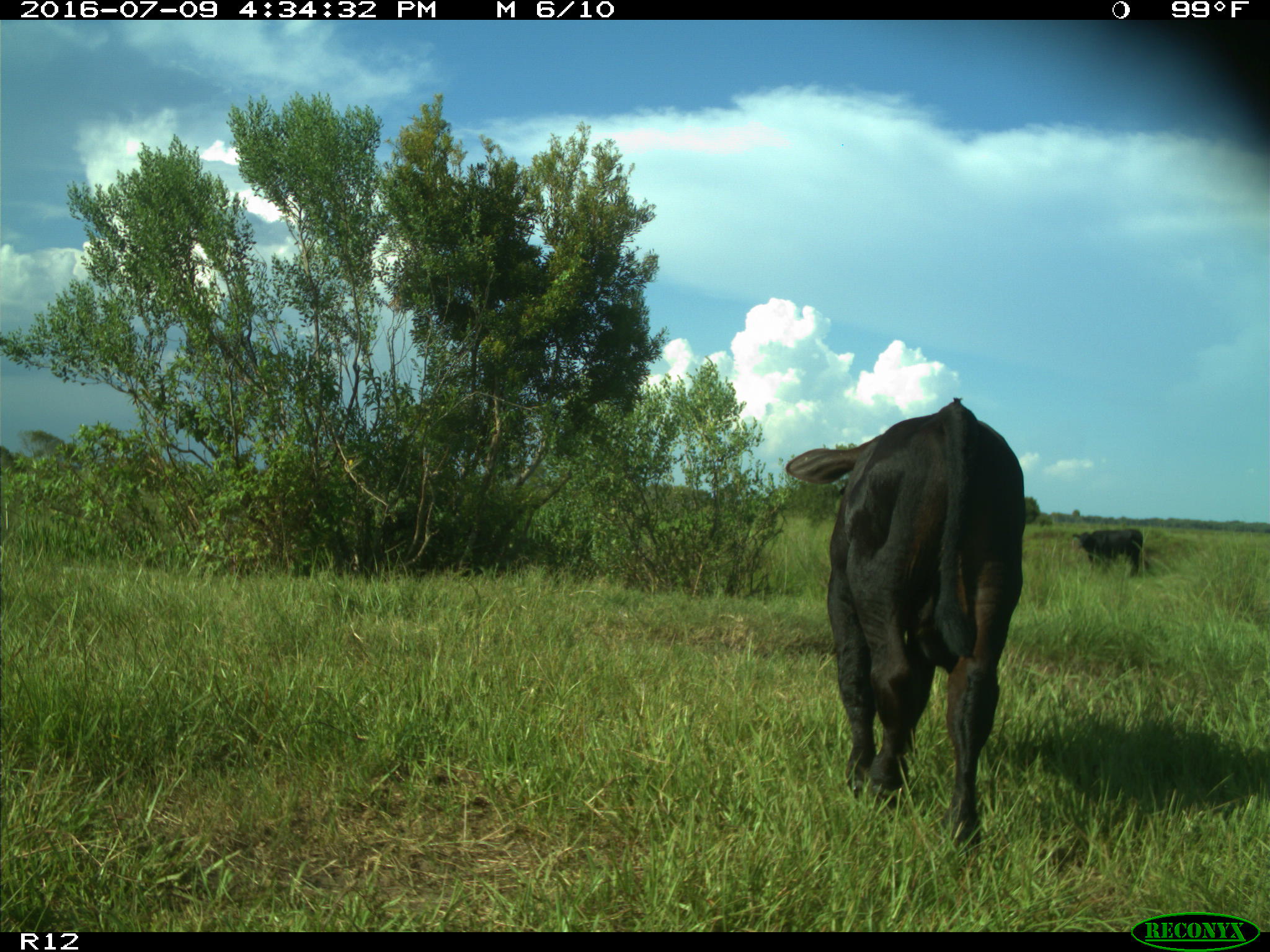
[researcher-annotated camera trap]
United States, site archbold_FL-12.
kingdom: Animalia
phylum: Chordata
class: Mammalia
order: Artiodactyla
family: Bovidae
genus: Bos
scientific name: Bos taurus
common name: domestic cow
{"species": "Bos taurus (domestic cow)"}